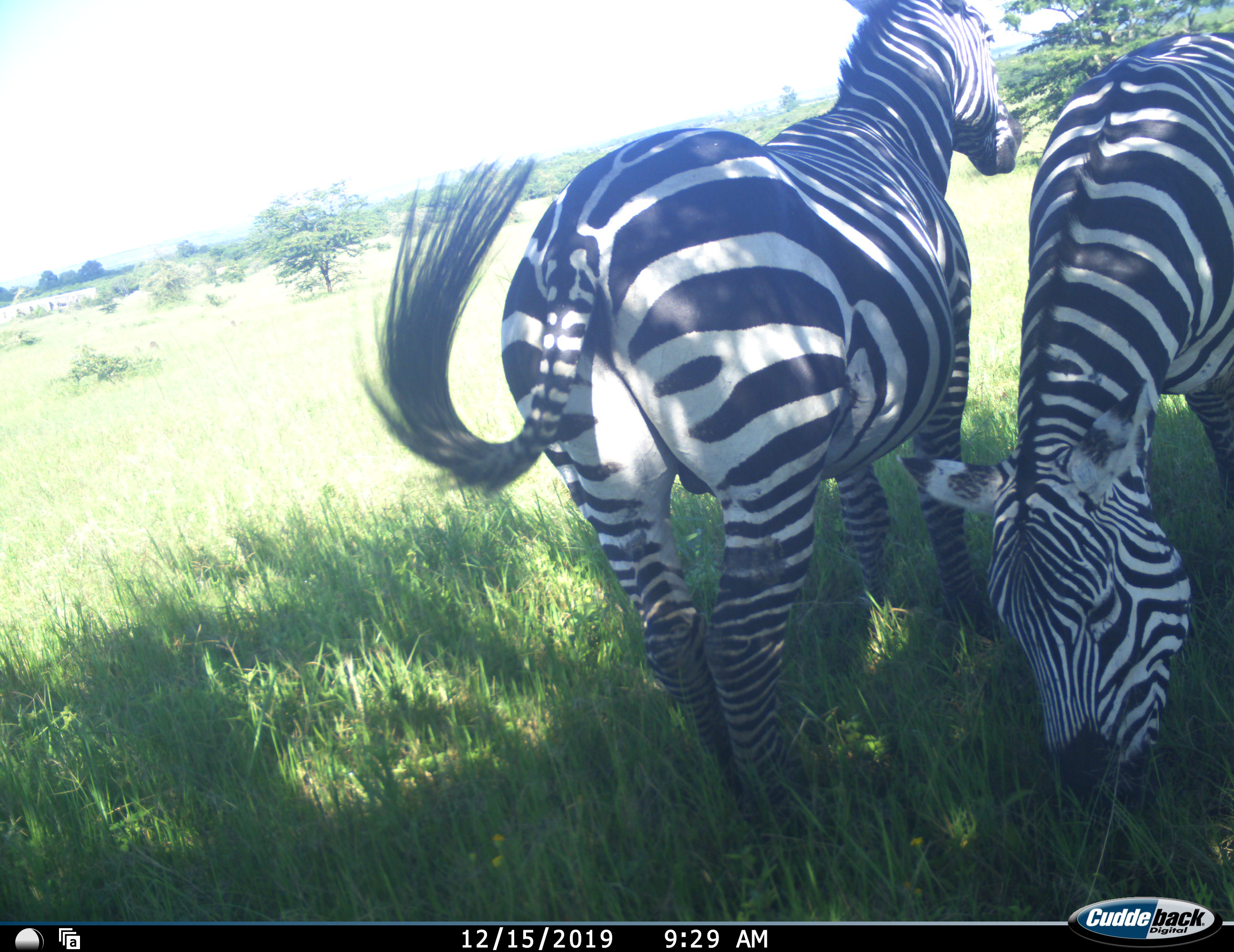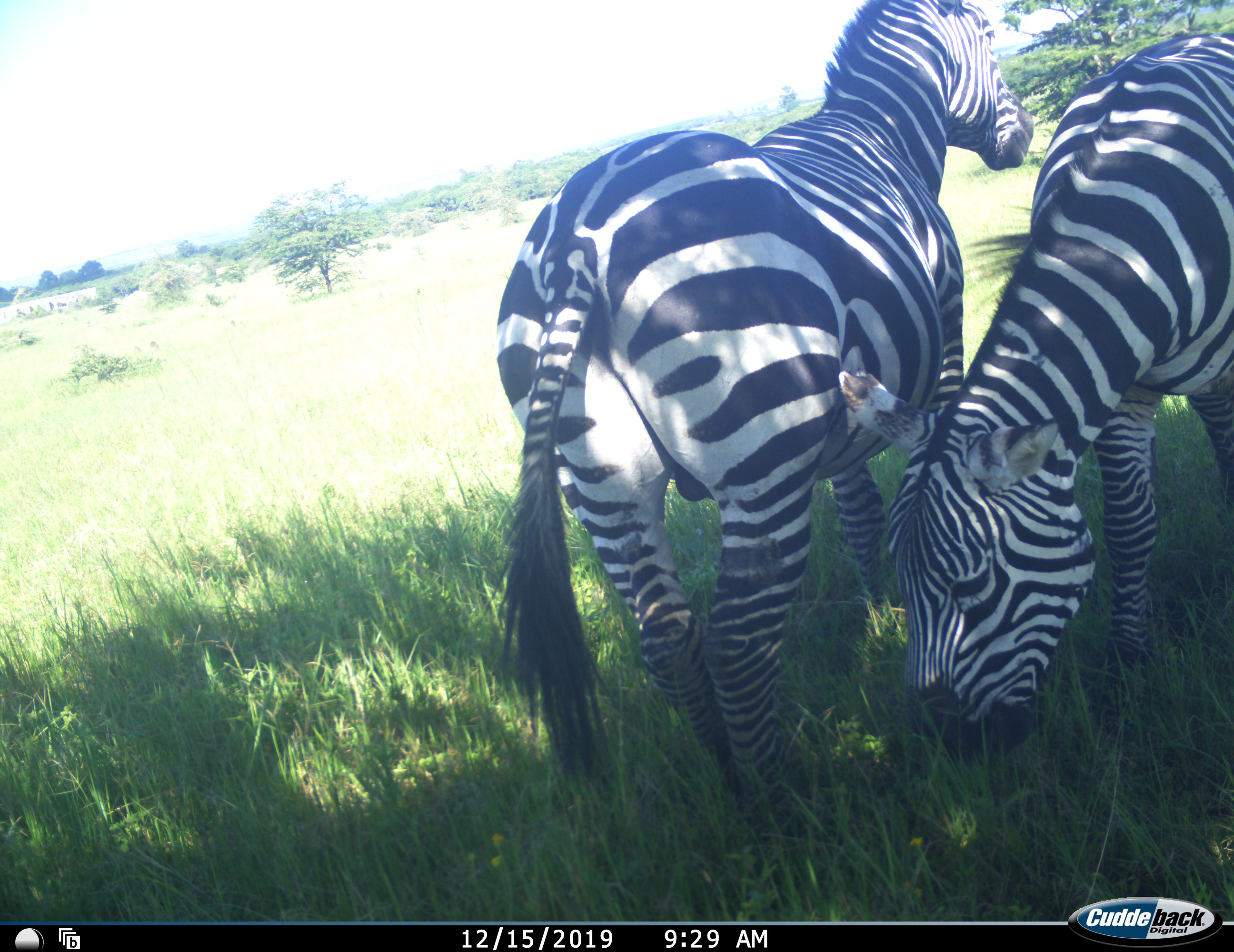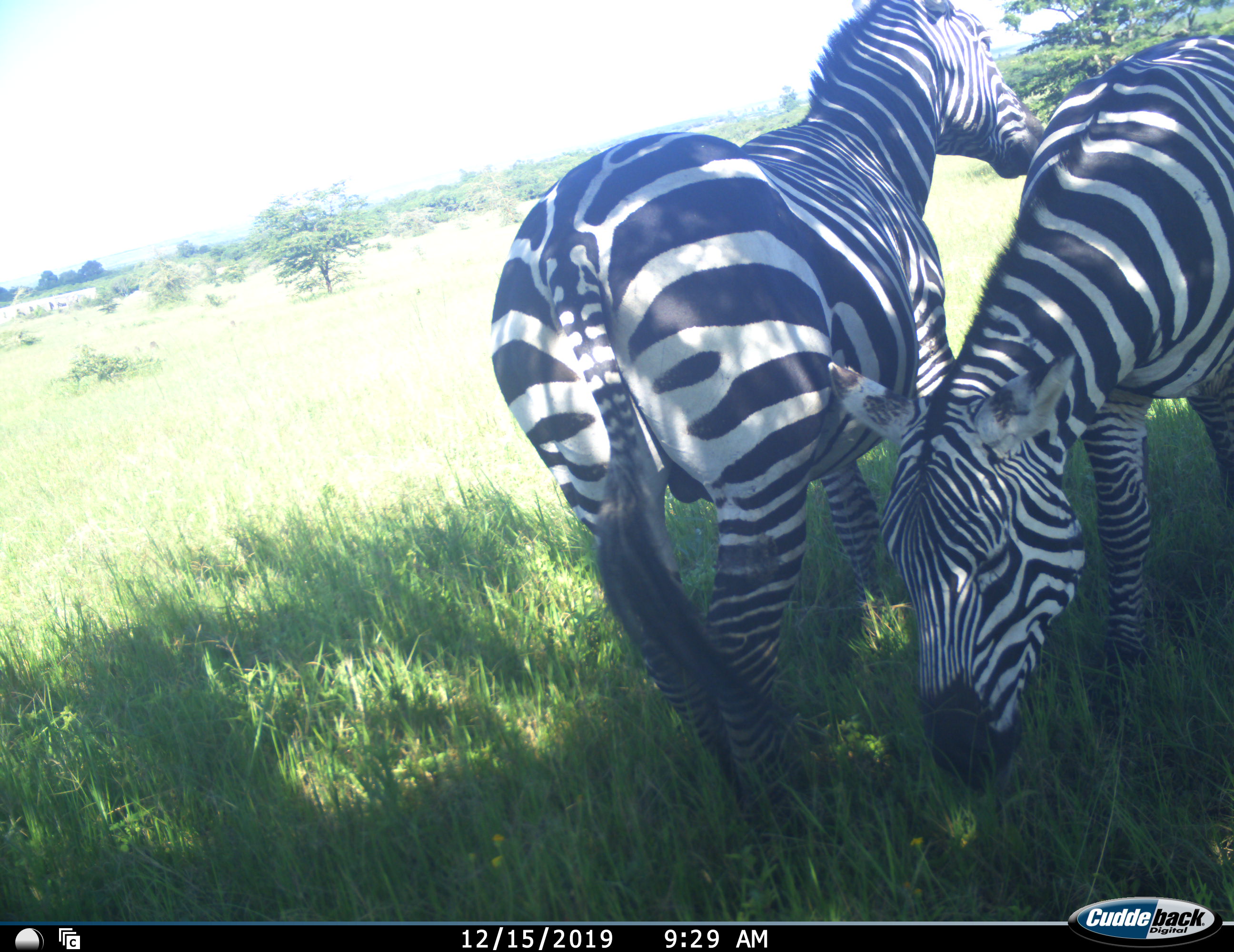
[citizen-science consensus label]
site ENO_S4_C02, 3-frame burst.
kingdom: Animalia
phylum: Chordata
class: Mammalia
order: Perissodactyla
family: Equidae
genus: Equus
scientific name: Equus quagga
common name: plains zebra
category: zebraplains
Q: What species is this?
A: Zebraplains (plains zebra) (Equus quagga).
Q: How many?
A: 2.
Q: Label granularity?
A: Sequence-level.